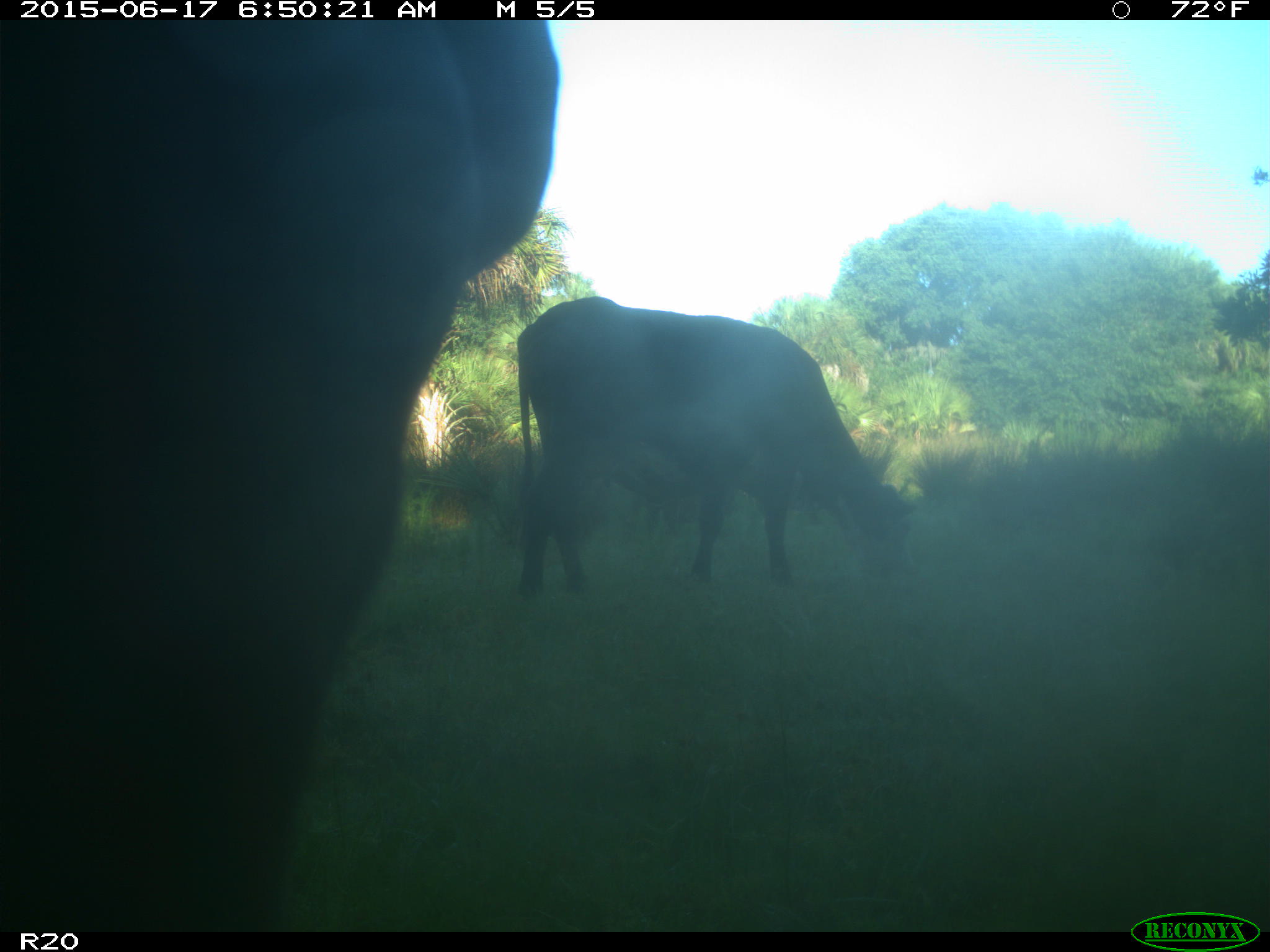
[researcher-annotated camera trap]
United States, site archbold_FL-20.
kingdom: Animalia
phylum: Chordata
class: Mammalia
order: Artiodactyla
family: Bovidae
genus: Bos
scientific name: Bos taurus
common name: domestic cow